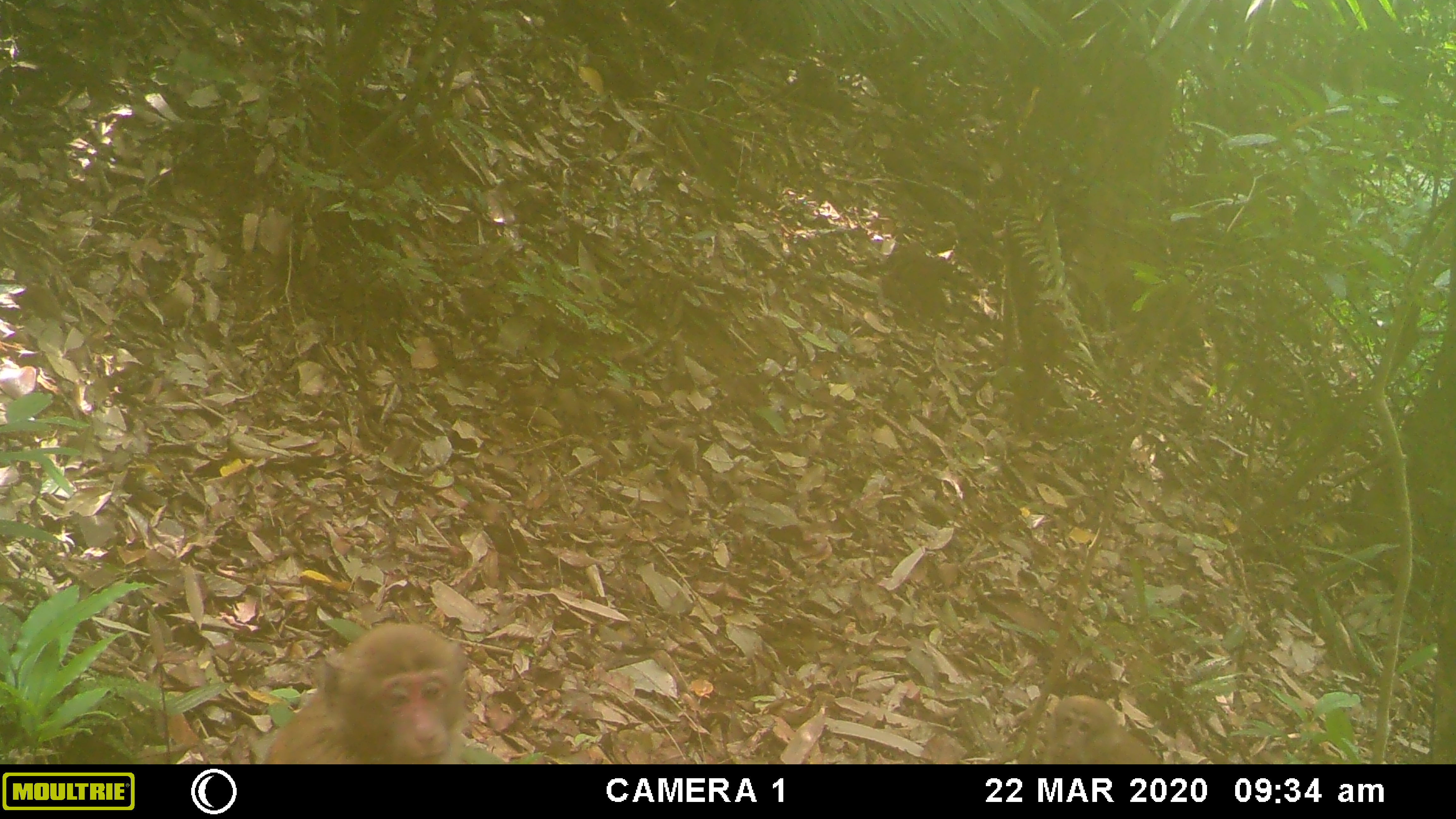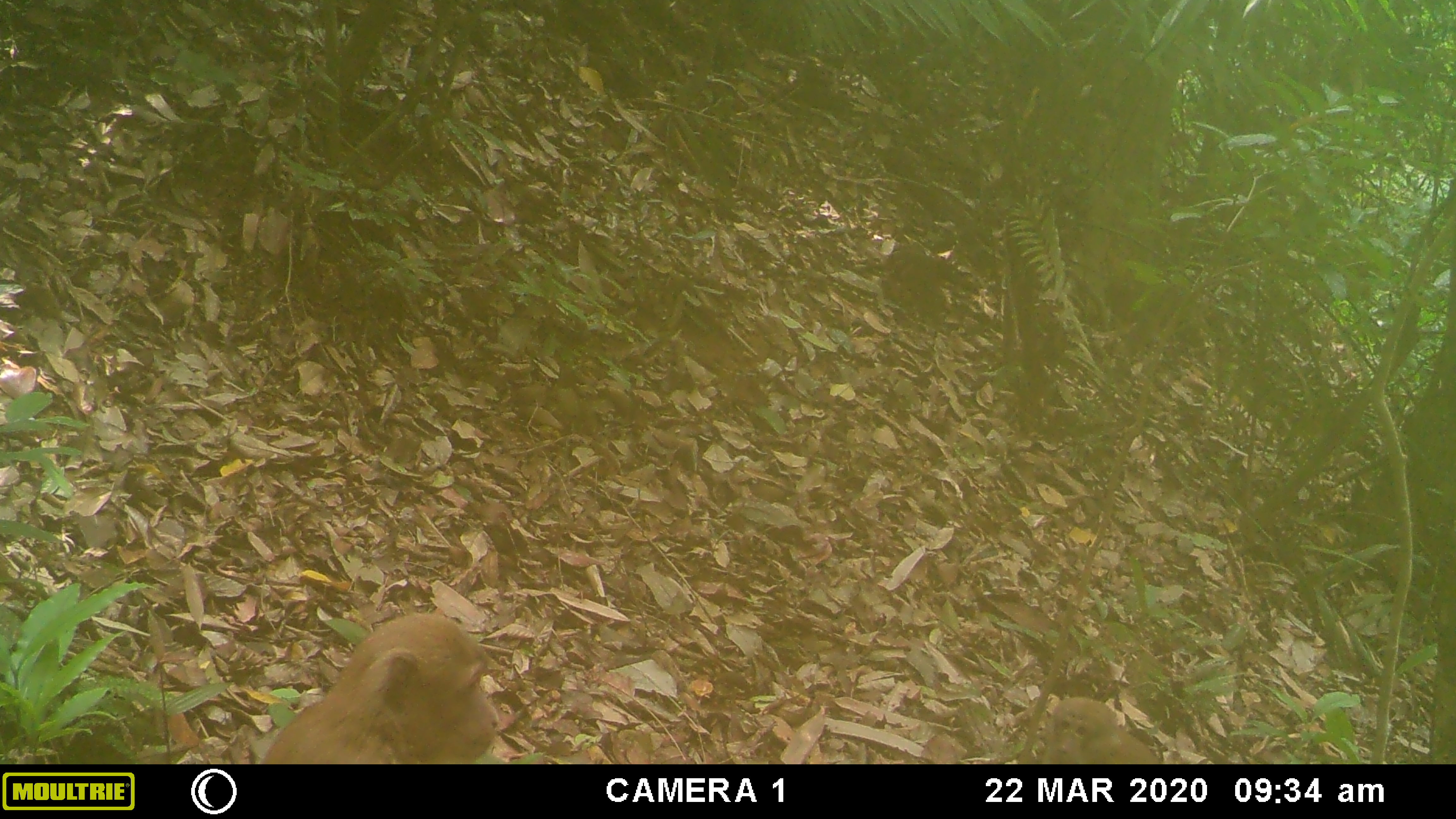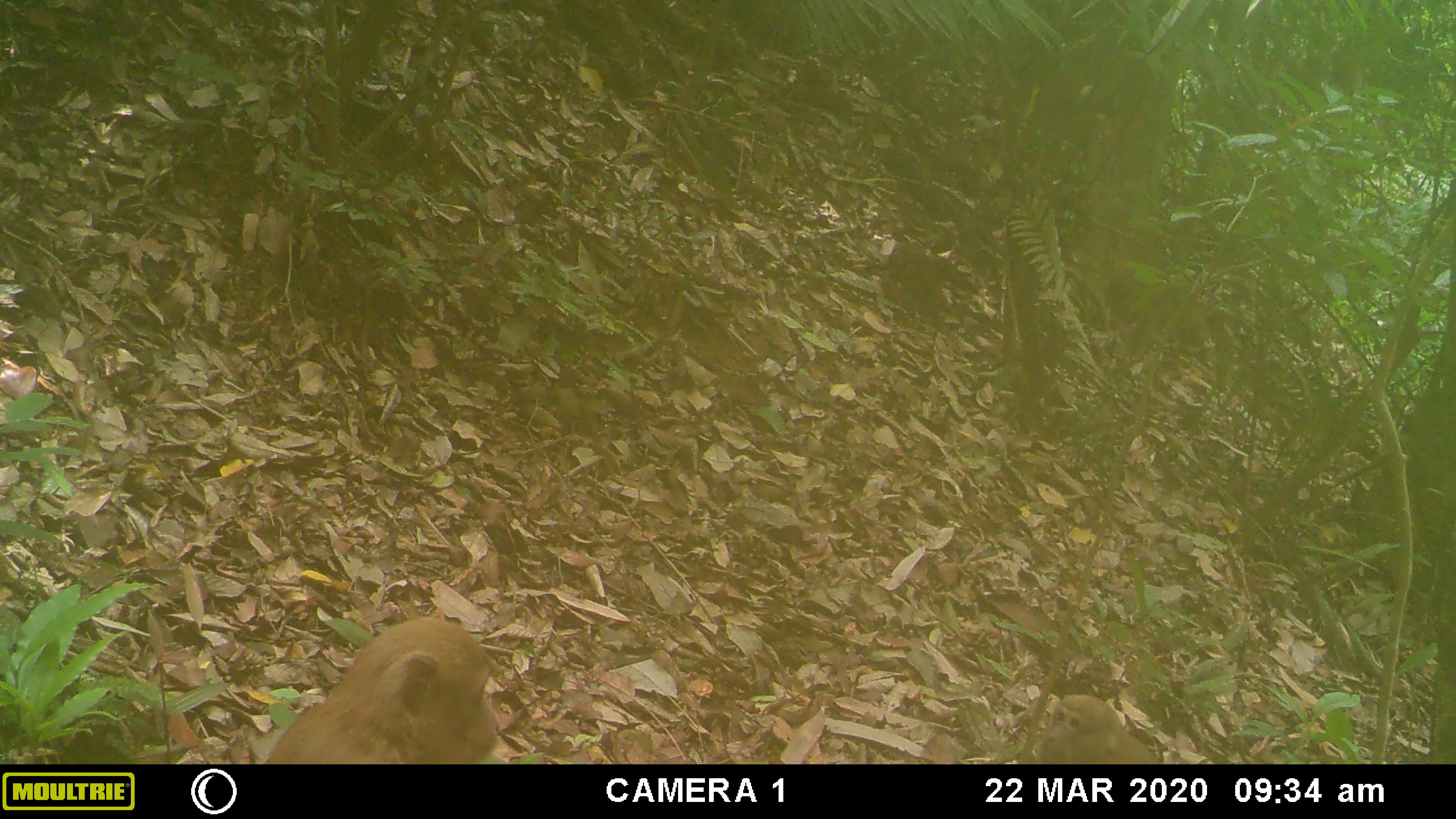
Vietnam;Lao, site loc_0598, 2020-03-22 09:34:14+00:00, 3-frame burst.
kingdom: Animalia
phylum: Chordata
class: Mammalia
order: Primates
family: Cercopithecidae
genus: Macaca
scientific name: Macaca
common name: macaques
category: assam or rhesus macaque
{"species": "assam or rhesus macaque (macaques) (Macaca)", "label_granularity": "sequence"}